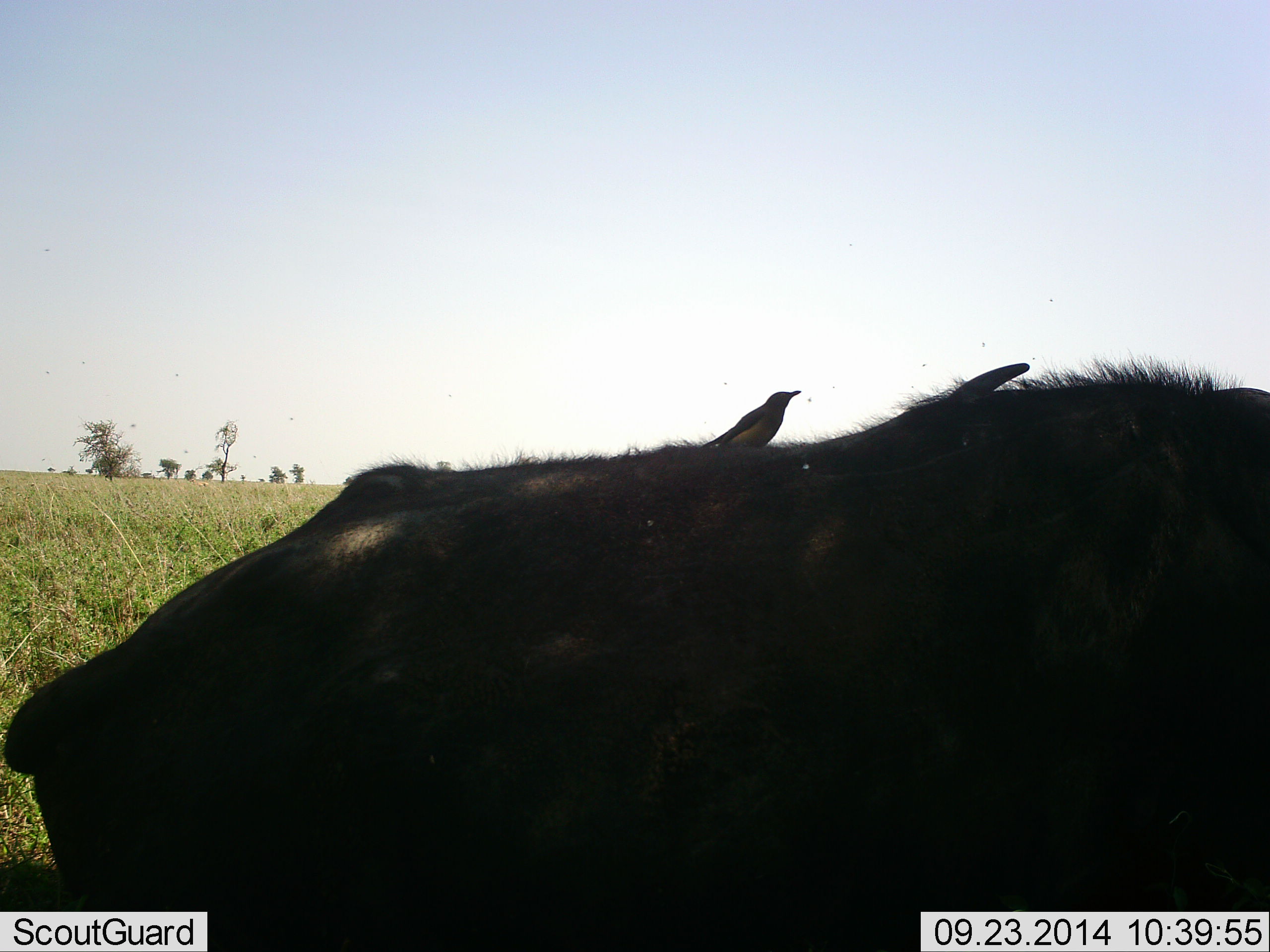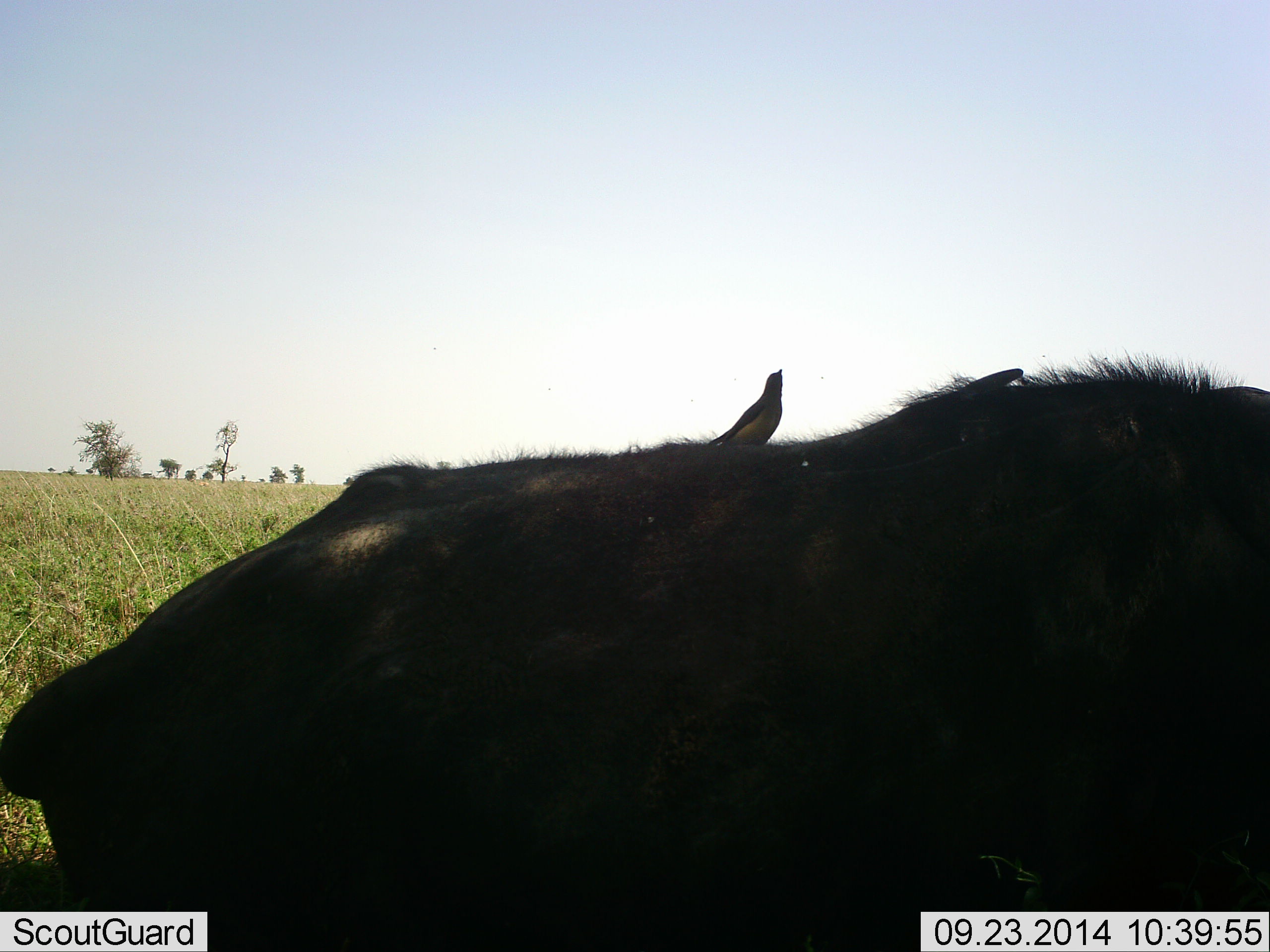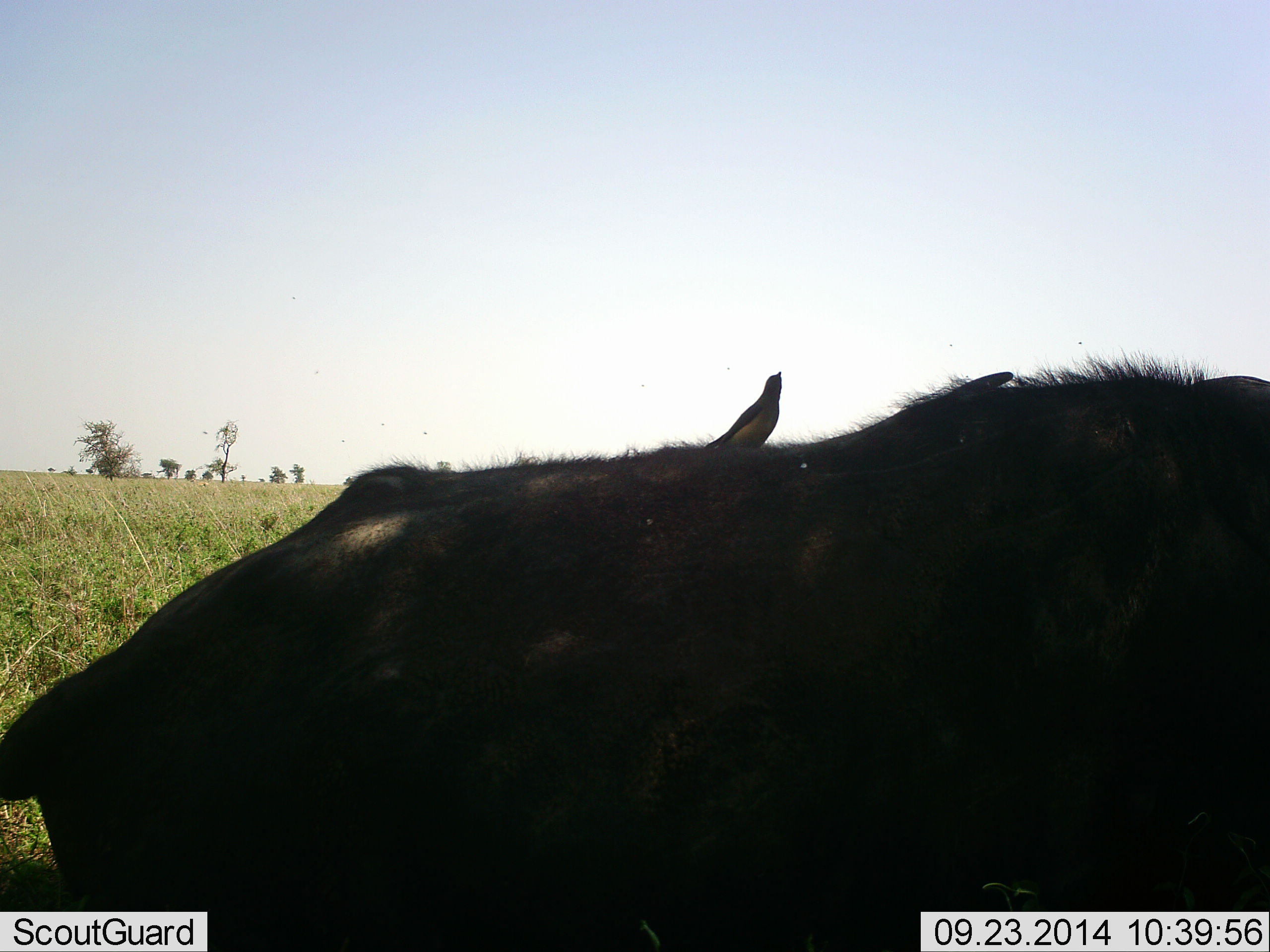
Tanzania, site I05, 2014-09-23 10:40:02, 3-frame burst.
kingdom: Animalia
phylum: Chordata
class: Aves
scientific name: Aves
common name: bird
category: otherbird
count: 1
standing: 40%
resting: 30%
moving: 10%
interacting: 30%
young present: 0%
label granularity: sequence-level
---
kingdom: Animalia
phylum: Chordata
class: Mammalia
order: Artiodactyla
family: Bovidae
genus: Connochaetes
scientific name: Connochaetes taurinus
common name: blue wildebeest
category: wildebeest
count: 1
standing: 11%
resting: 78%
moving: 11%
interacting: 0%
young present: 0%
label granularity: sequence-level